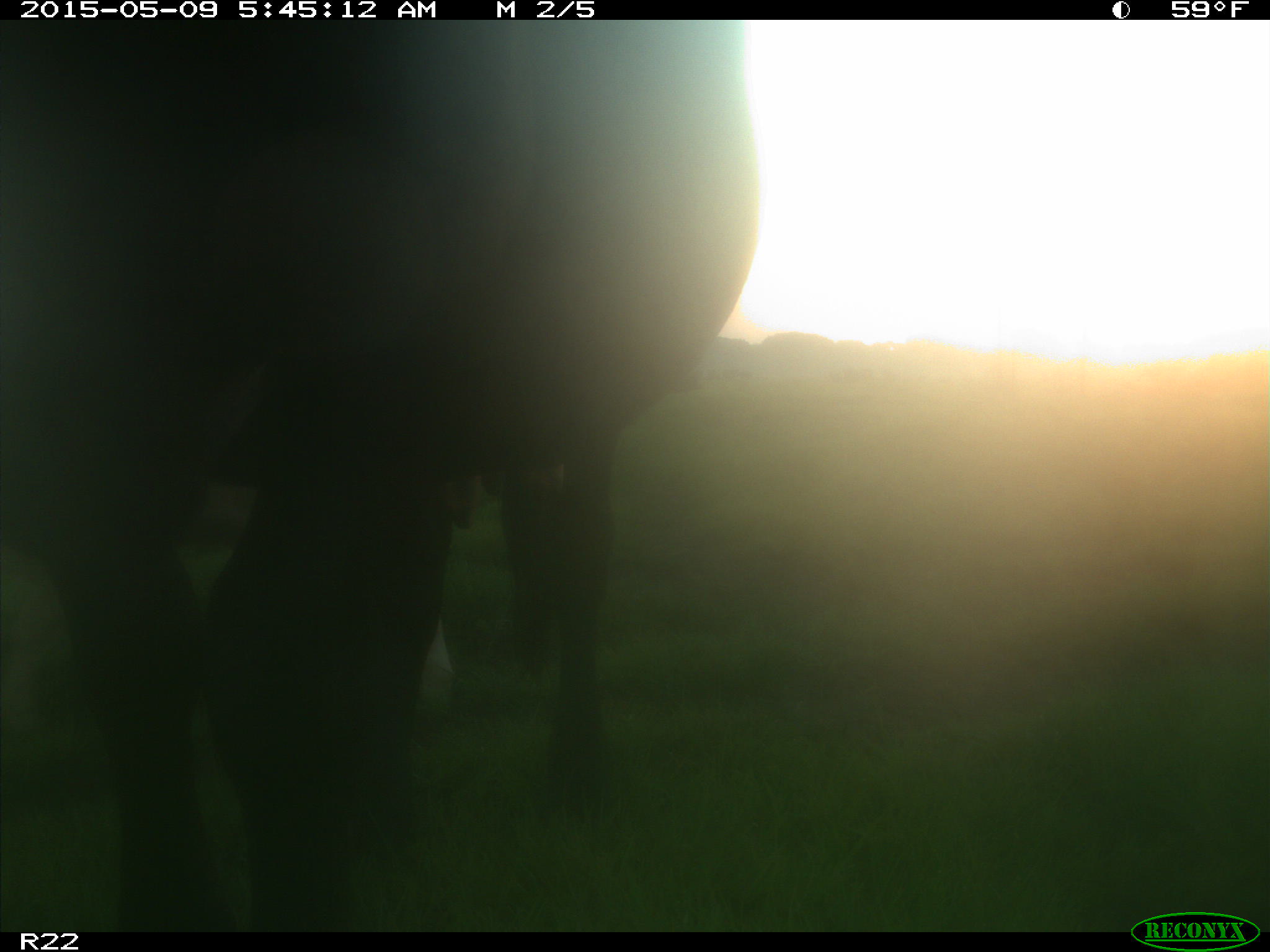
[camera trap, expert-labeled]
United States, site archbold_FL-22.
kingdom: Animalia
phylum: Chordata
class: Mammalia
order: Artiodactyla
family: Bovidae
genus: Bos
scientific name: Bos taurus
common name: domestic cow